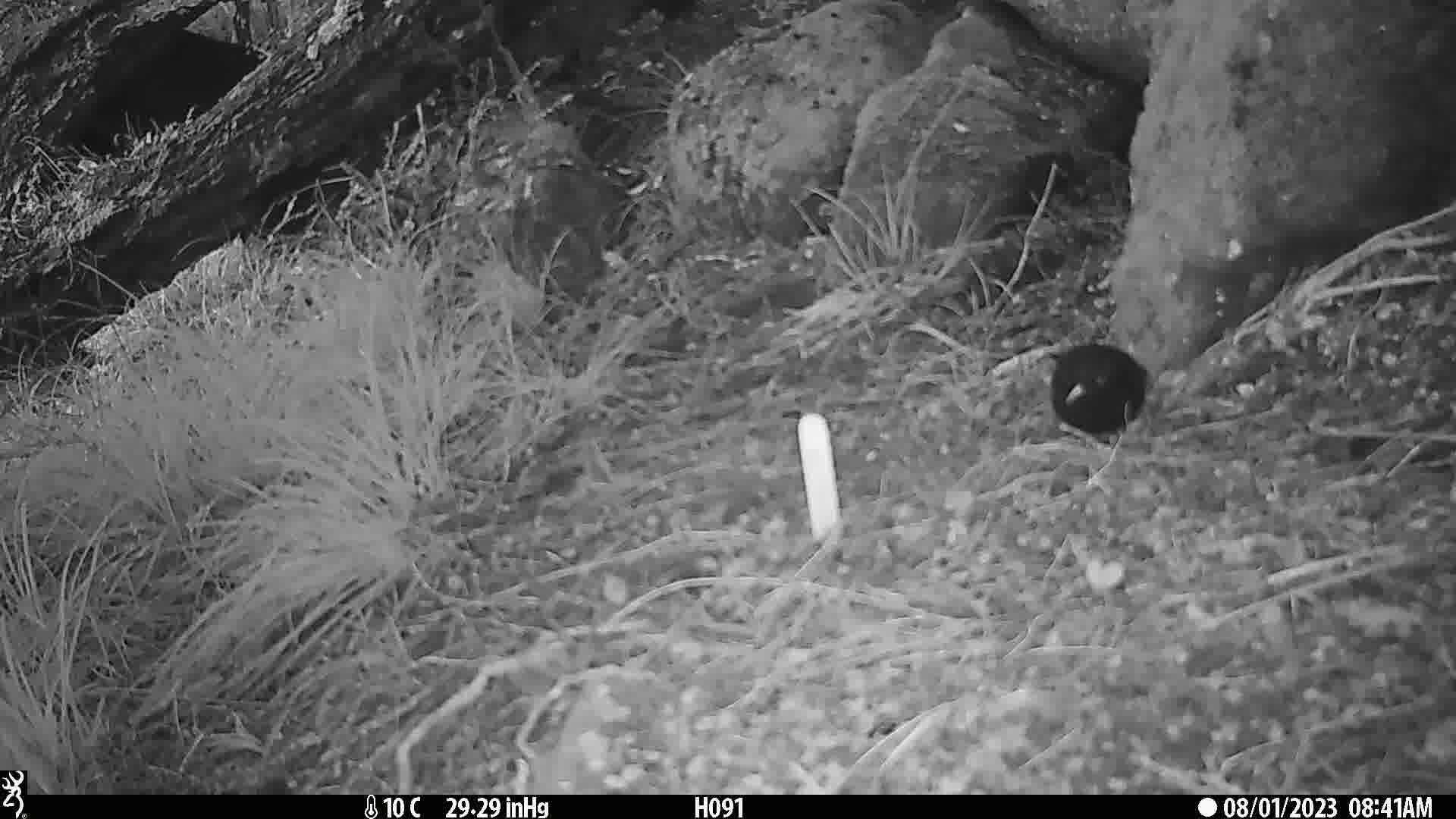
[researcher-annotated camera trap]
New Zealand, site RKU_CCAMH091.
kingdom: Animalia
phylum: Chordata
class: Aves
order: Passeriformes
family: Turdidae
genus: Turdus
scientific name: Turdus merula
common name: eurasian blackbird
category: blackbird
Blackbird (eurasian blackbird) (Turdus merula).